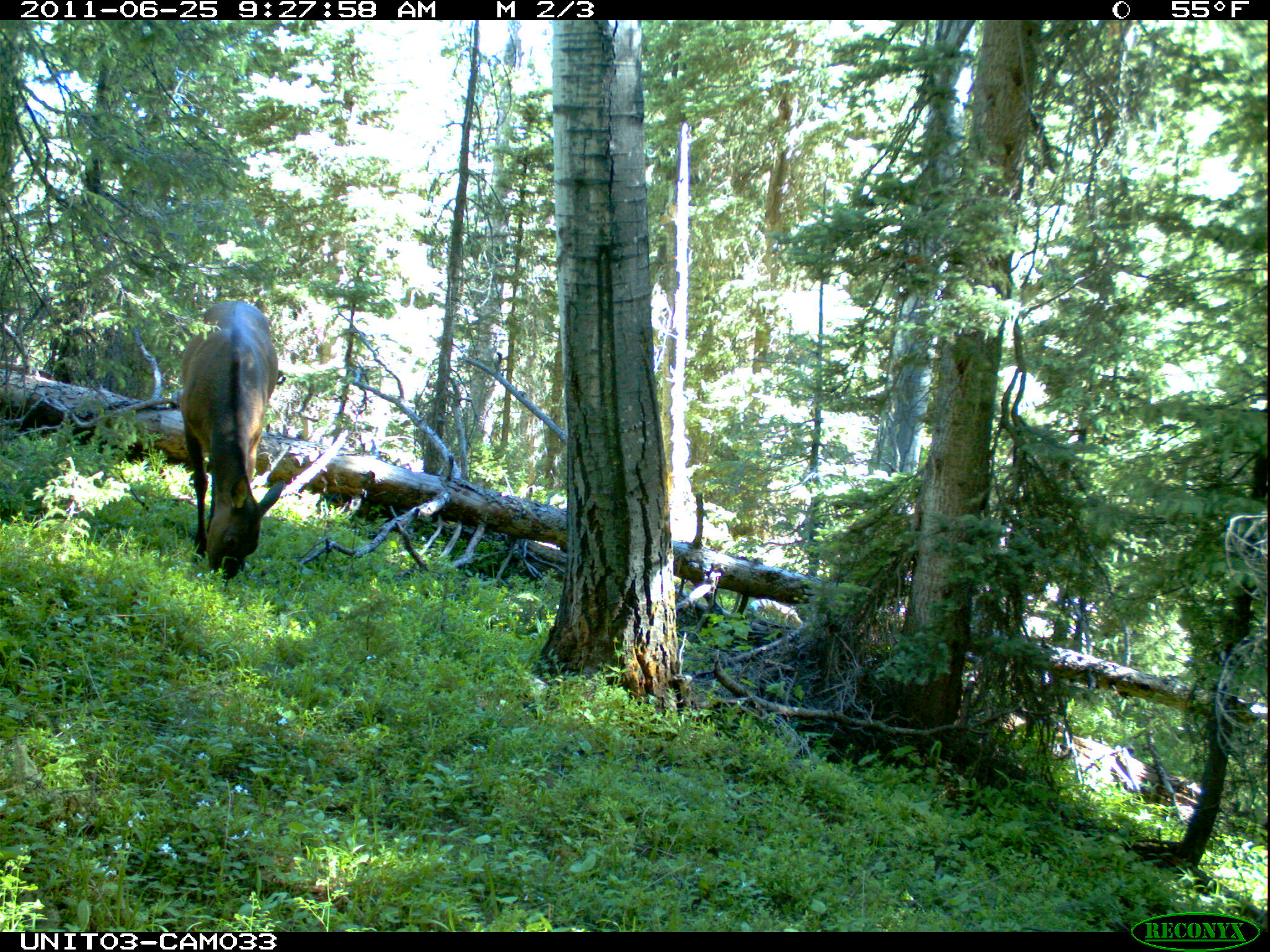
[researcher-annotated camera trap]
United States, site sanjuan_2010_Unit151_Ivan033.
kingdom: Animalia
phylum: Chordata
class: Mammalia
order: Artiodactyla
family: Cervidae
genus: Cervus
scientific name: Cervus elaphus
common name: red deer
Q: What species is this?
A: Cervus elaphus (red deer).